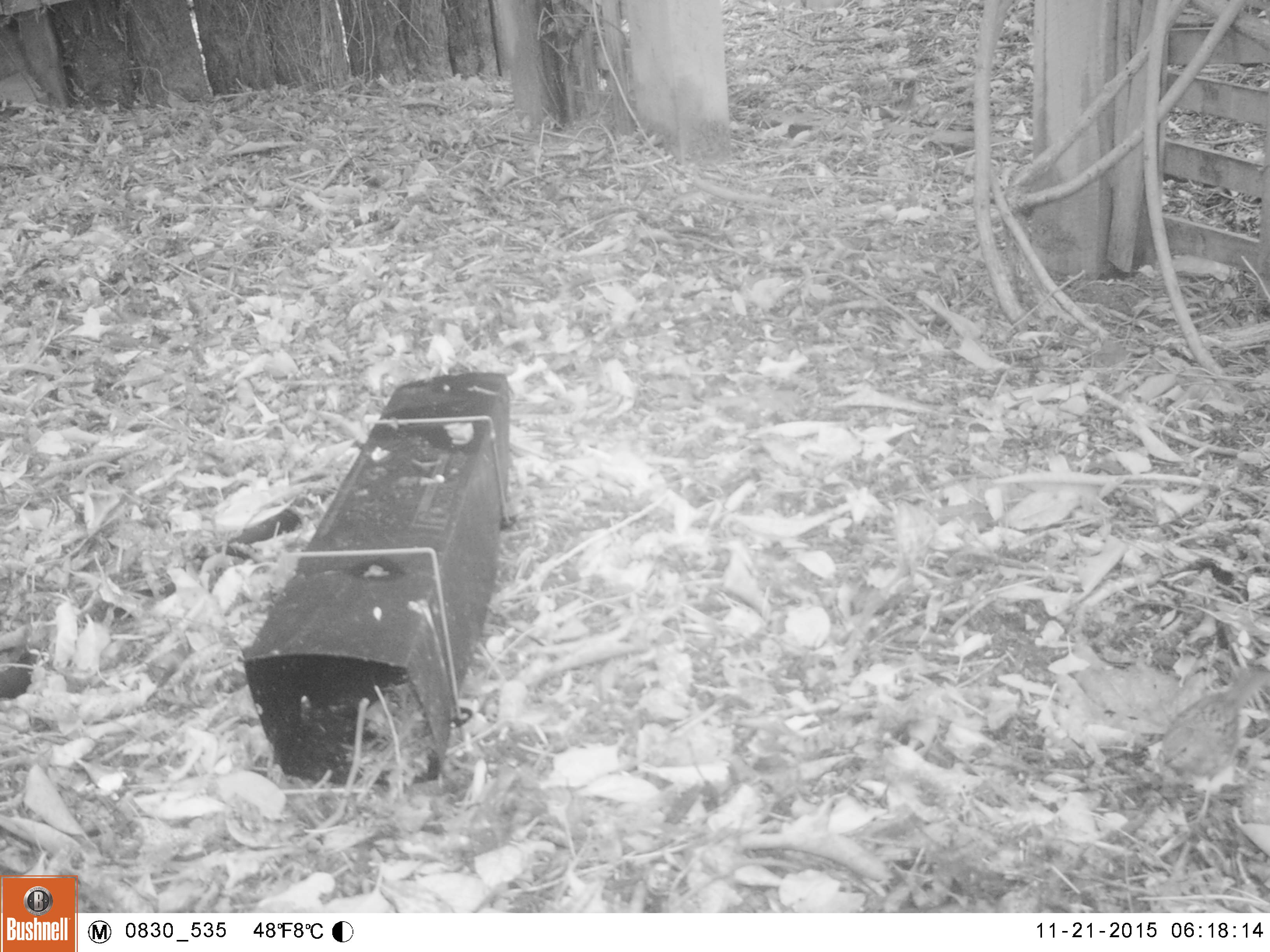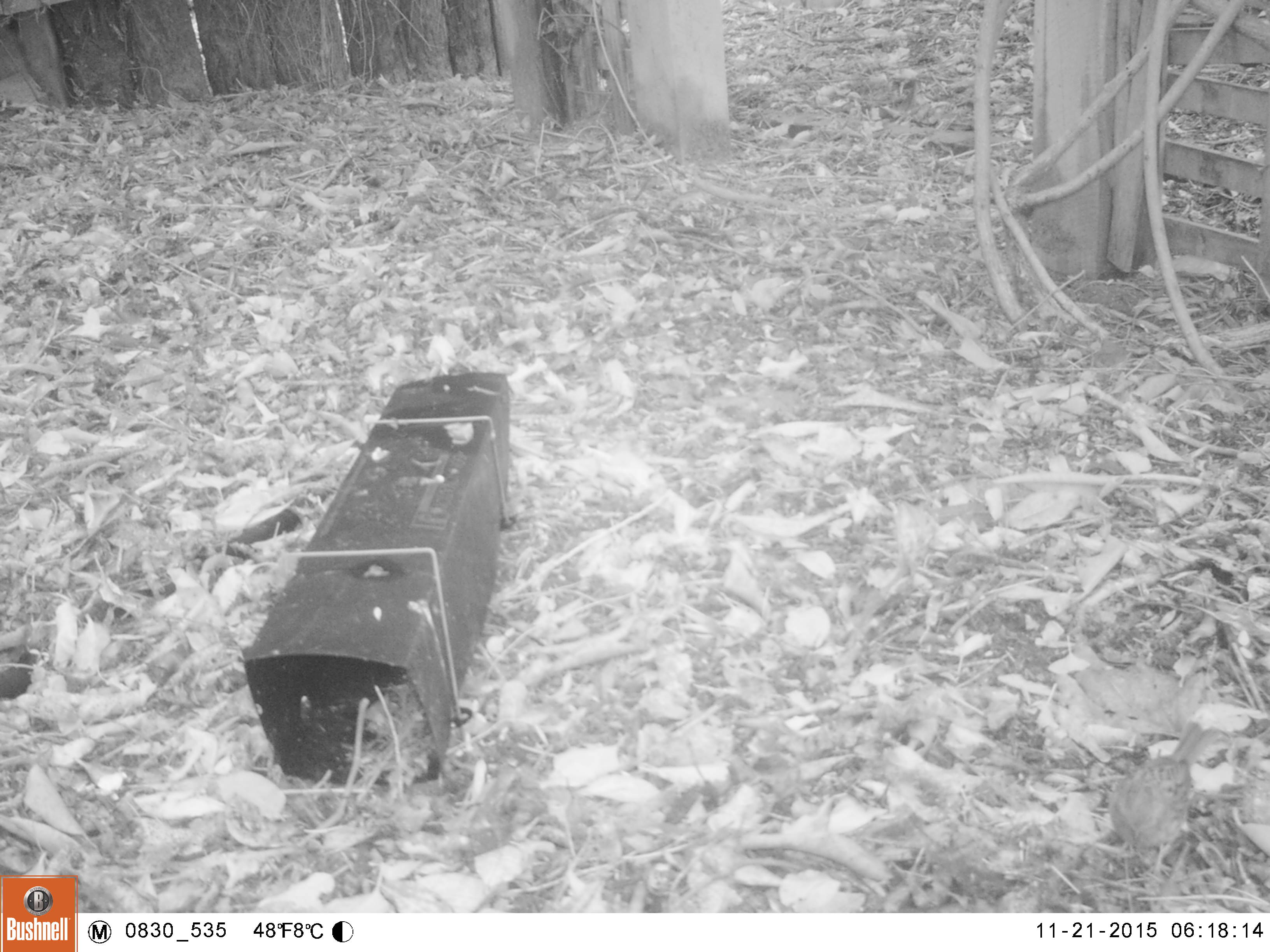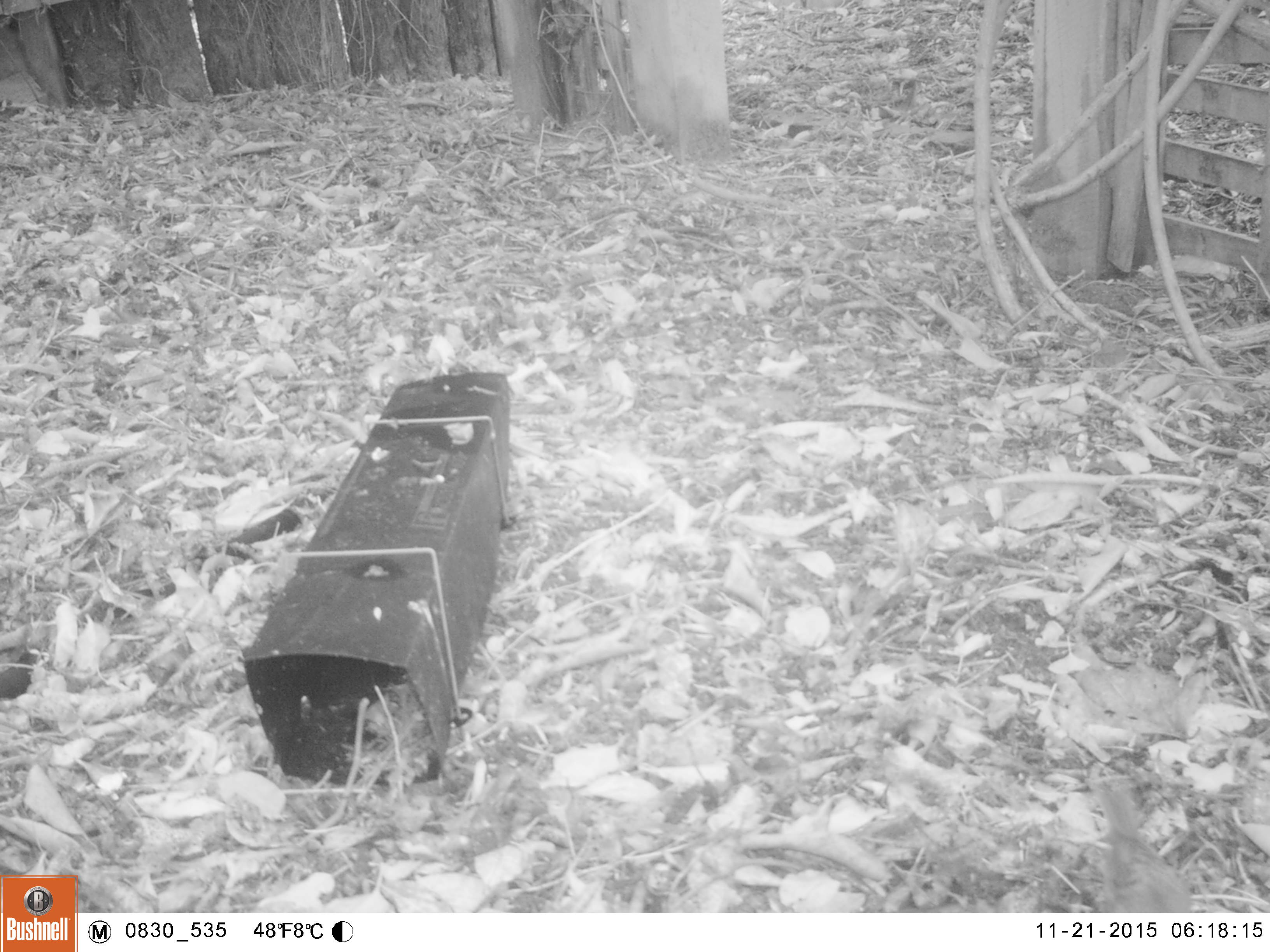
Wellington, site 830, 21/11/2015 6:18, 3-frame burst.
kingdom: Animalia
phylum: Chordata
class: Aves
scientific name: Aves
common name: bird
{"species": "bird (Aves)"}